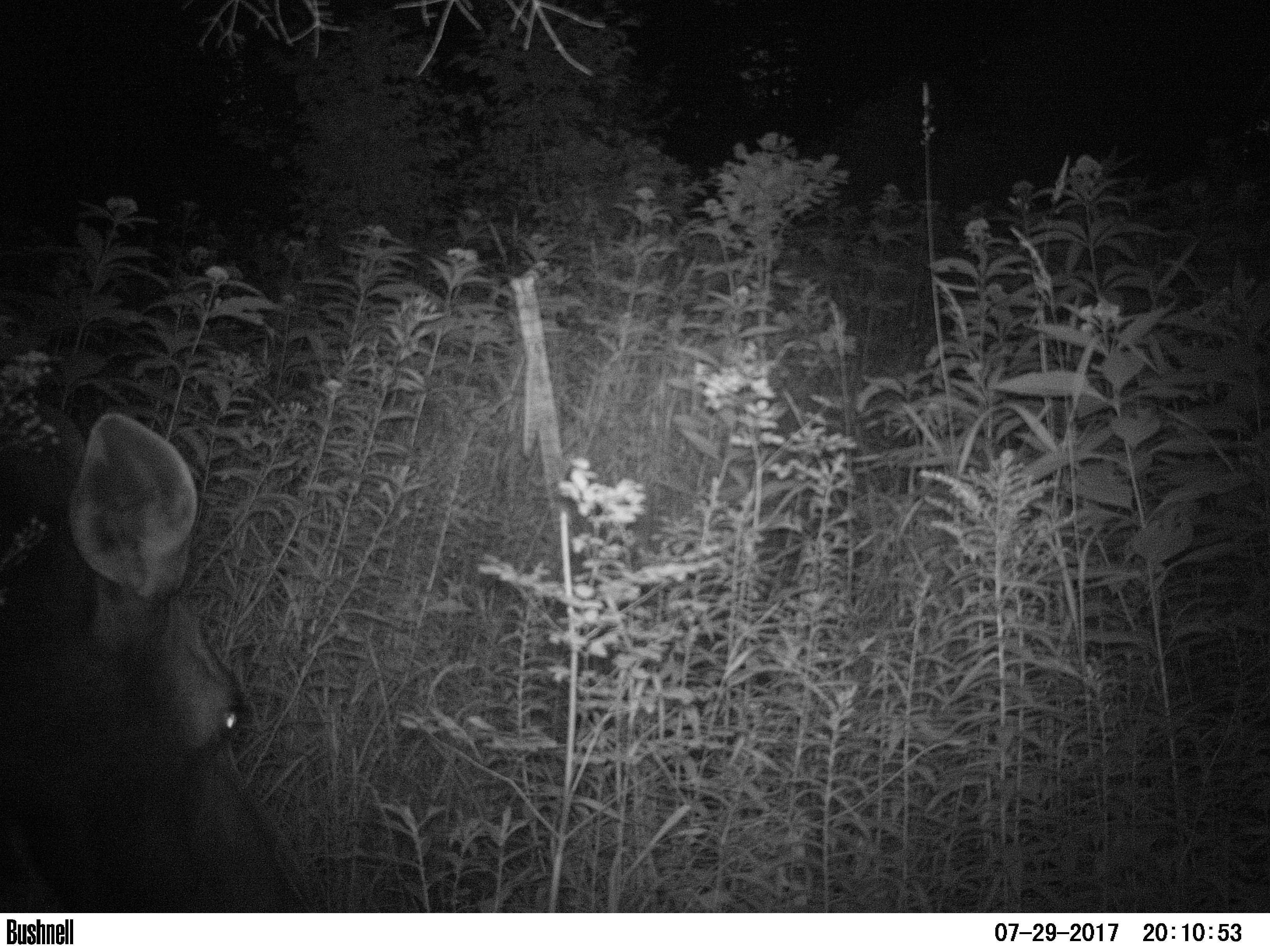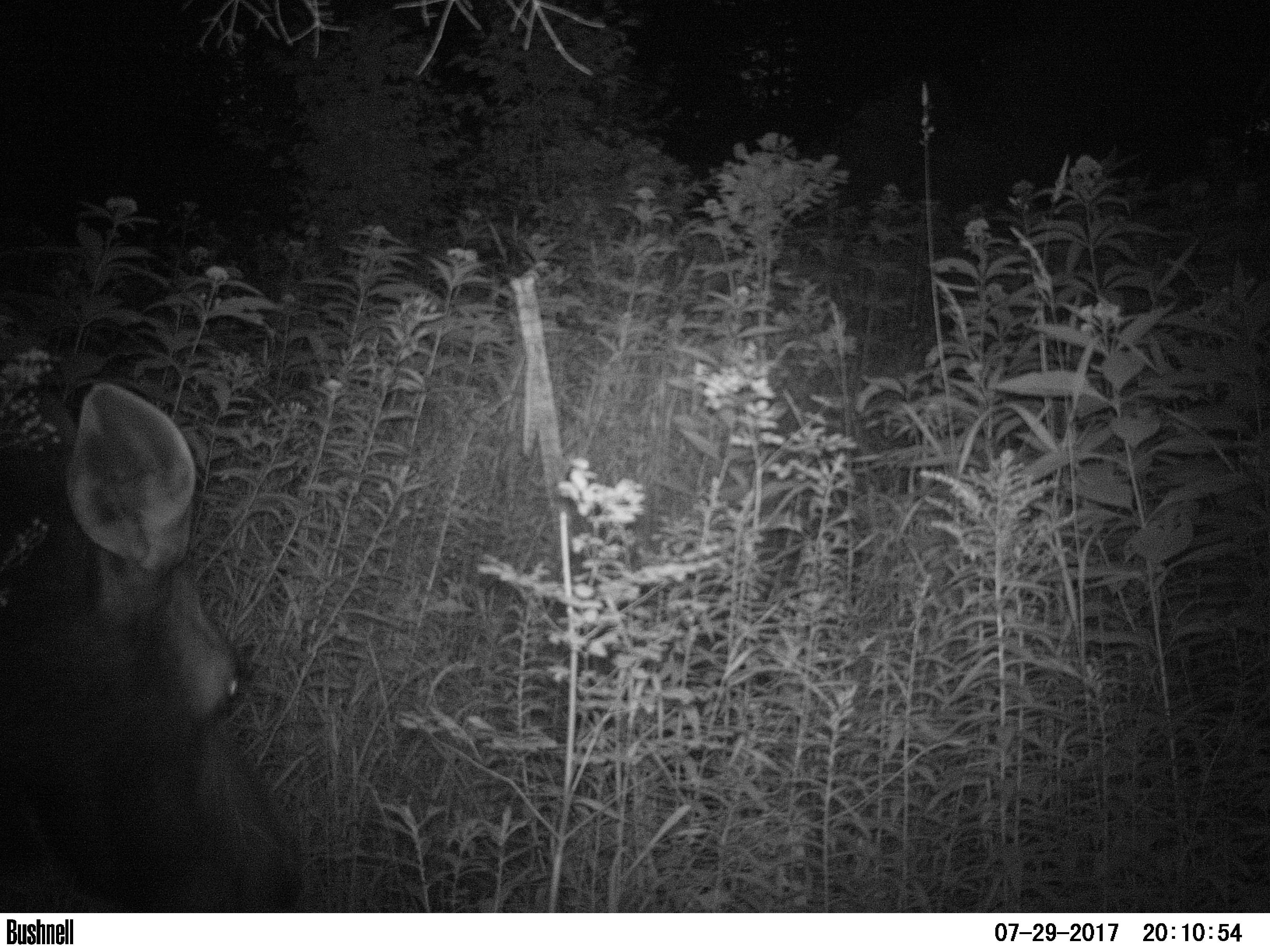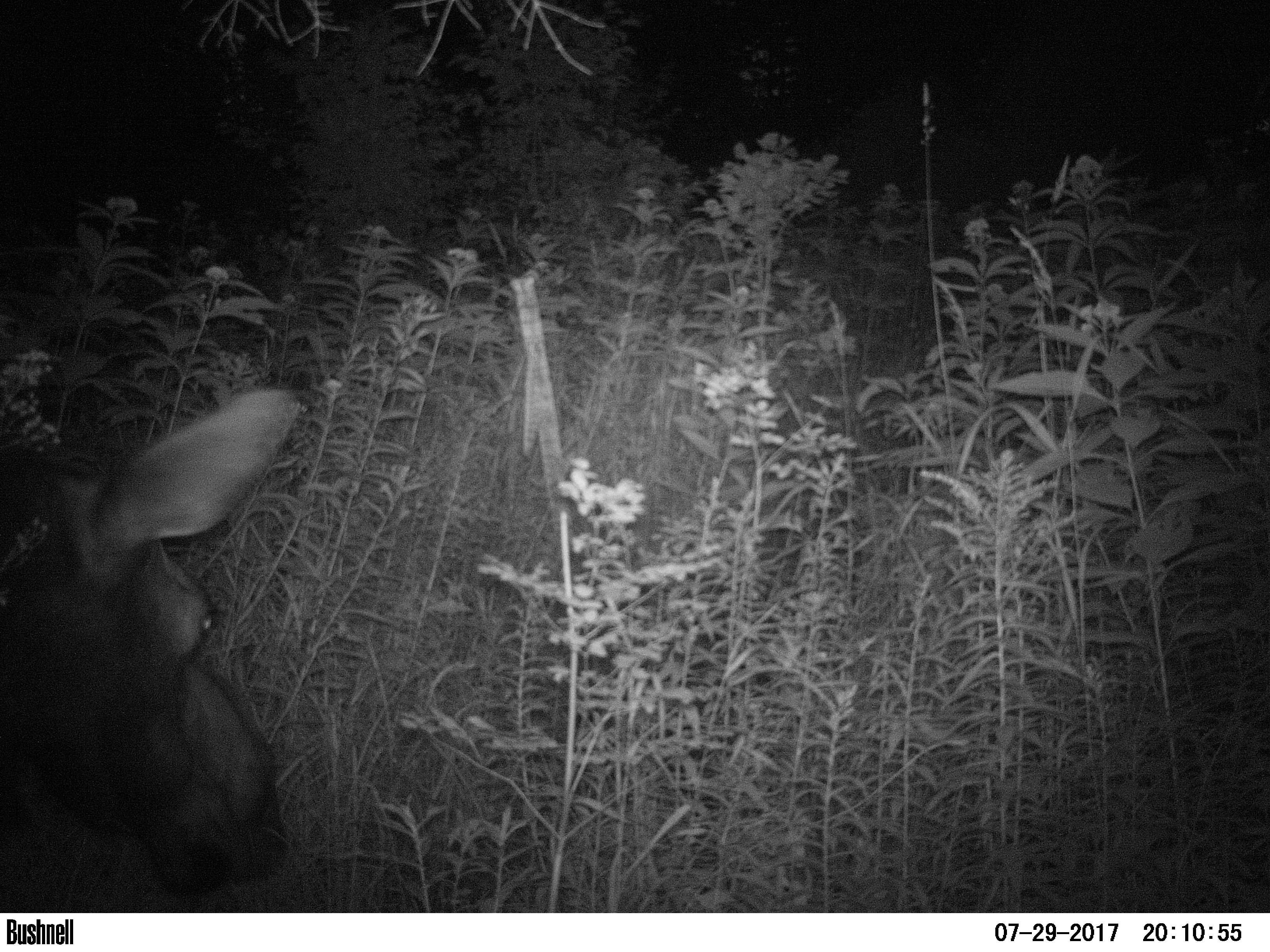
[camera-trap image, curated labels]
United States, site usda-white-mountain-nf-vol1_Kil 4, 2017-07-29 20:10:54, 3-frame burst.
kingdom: Animalia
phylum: Chordata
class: Mammalia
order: Artiodactyla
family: Cervidae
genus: Alces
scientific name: Alces alces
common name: moose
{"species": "moose (Alces alces)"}